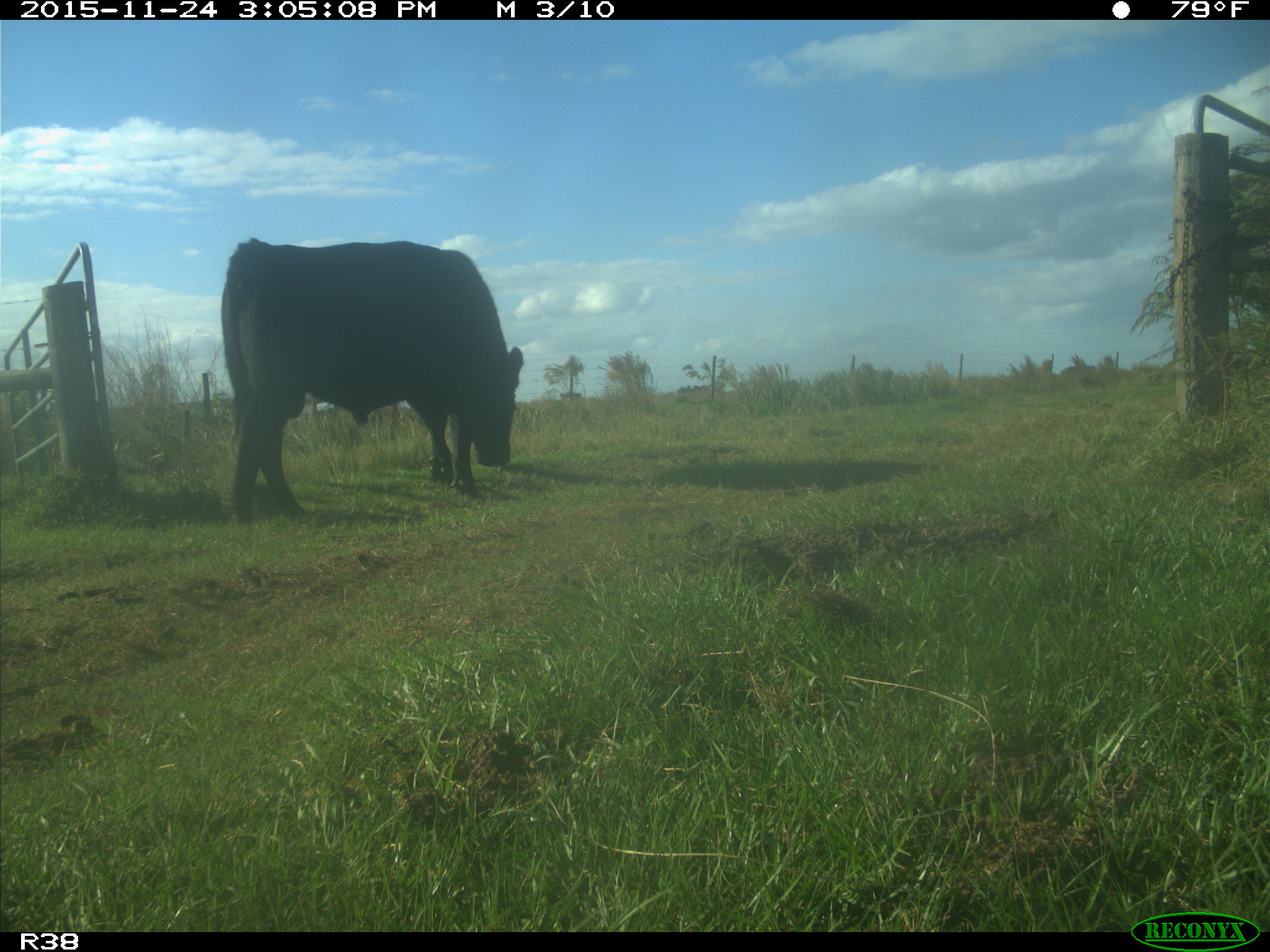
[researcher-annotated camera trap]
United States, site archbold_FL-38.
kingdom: Animalia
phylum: Chordata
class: Mammalia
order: Artiodactyla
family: Bovidae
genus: Bos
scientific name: Bos taurus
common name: domestic cow